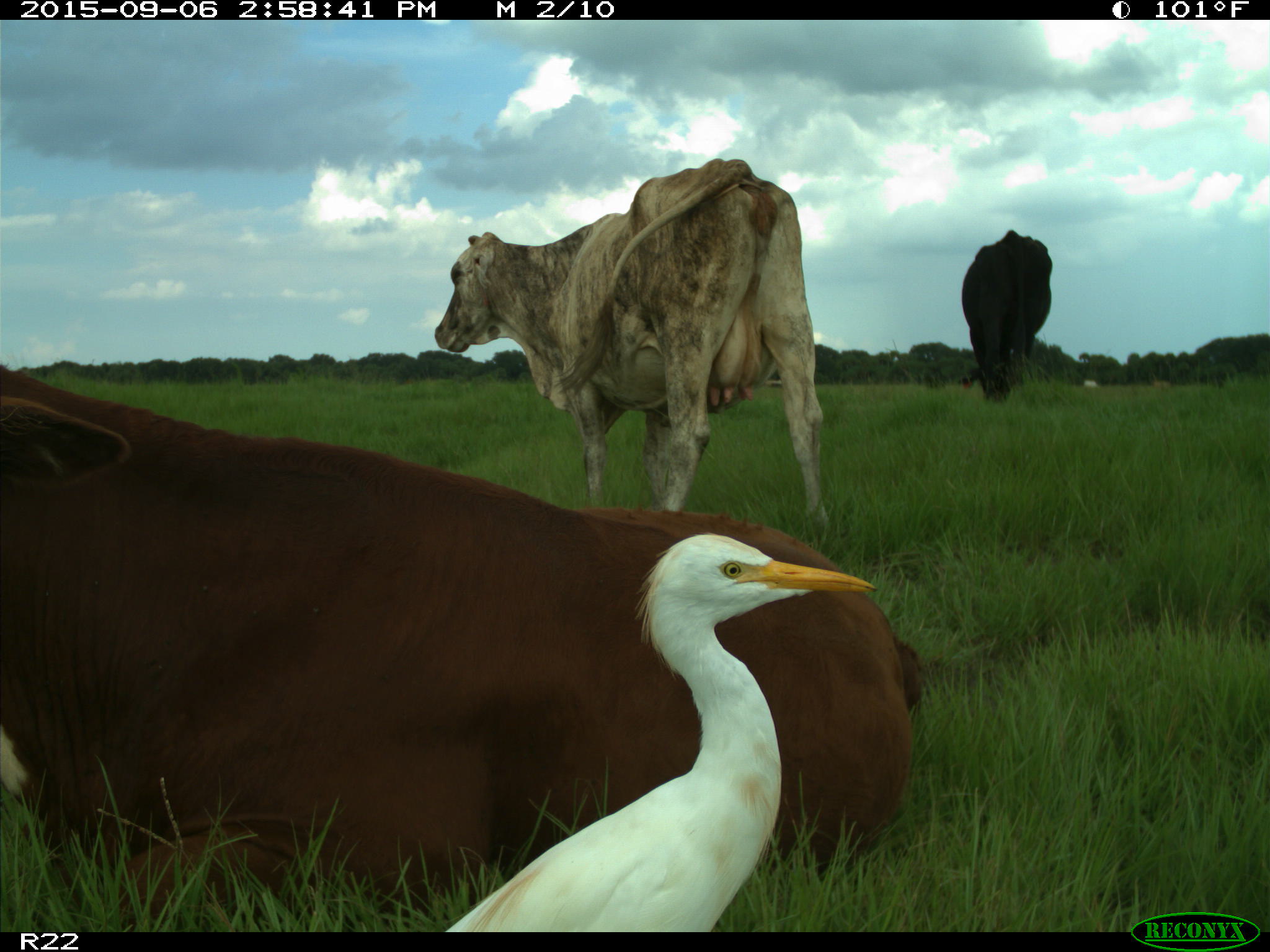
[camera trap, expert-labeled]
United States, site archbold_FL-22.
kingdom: Animalia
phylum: Chordata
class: Mammalia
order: Artiodactyla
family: Bovidae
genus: Bos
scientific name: Bos taurus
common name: domestic cow